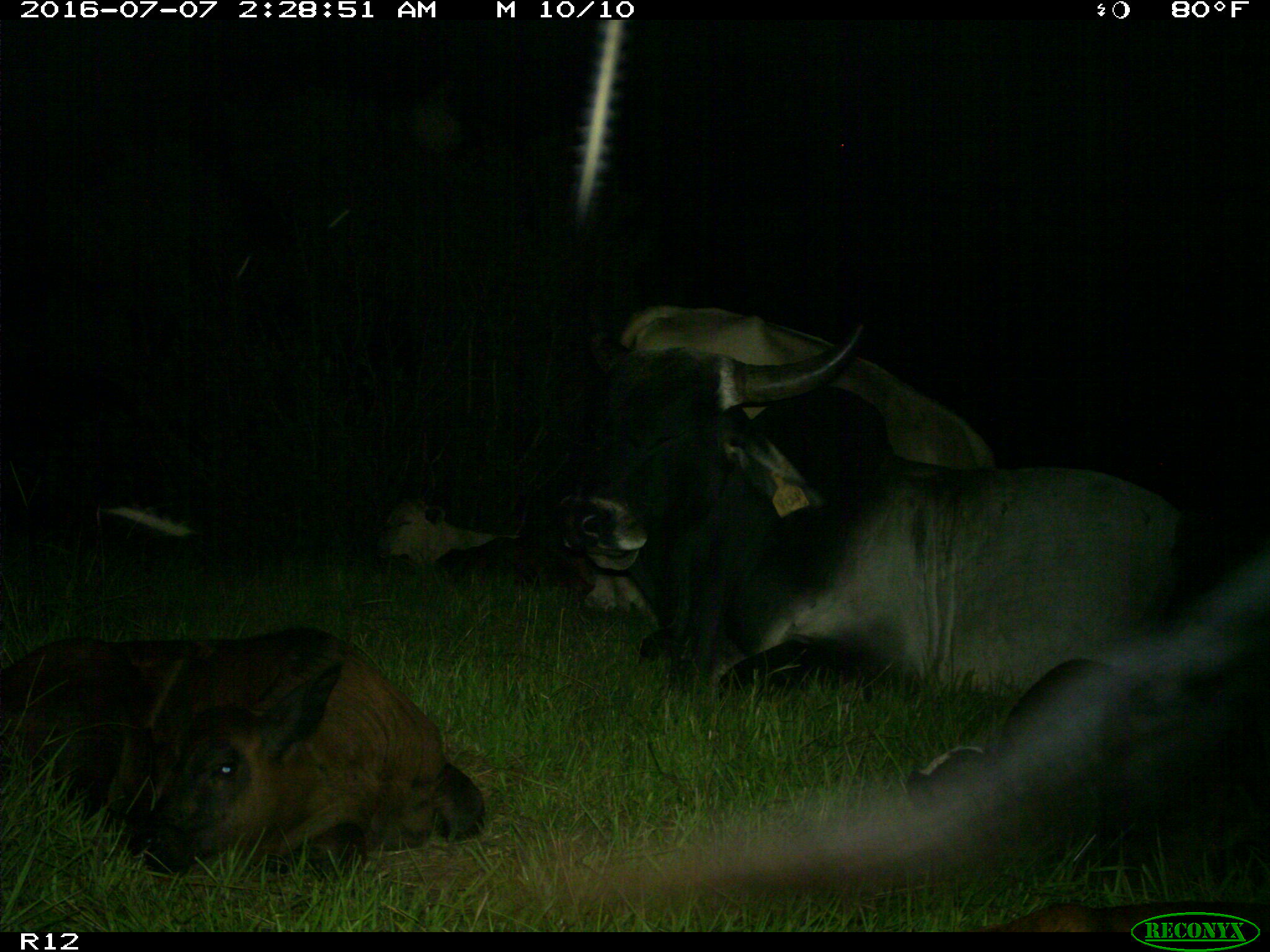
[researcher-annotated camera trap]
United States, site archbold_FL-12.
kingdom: Animalia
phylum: Chordata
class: Mammalia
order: Artiodactyla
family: Bovidae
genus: Bos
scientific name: Bos taurus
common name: domestic cow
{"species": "Bos taurus (domestic cow)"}